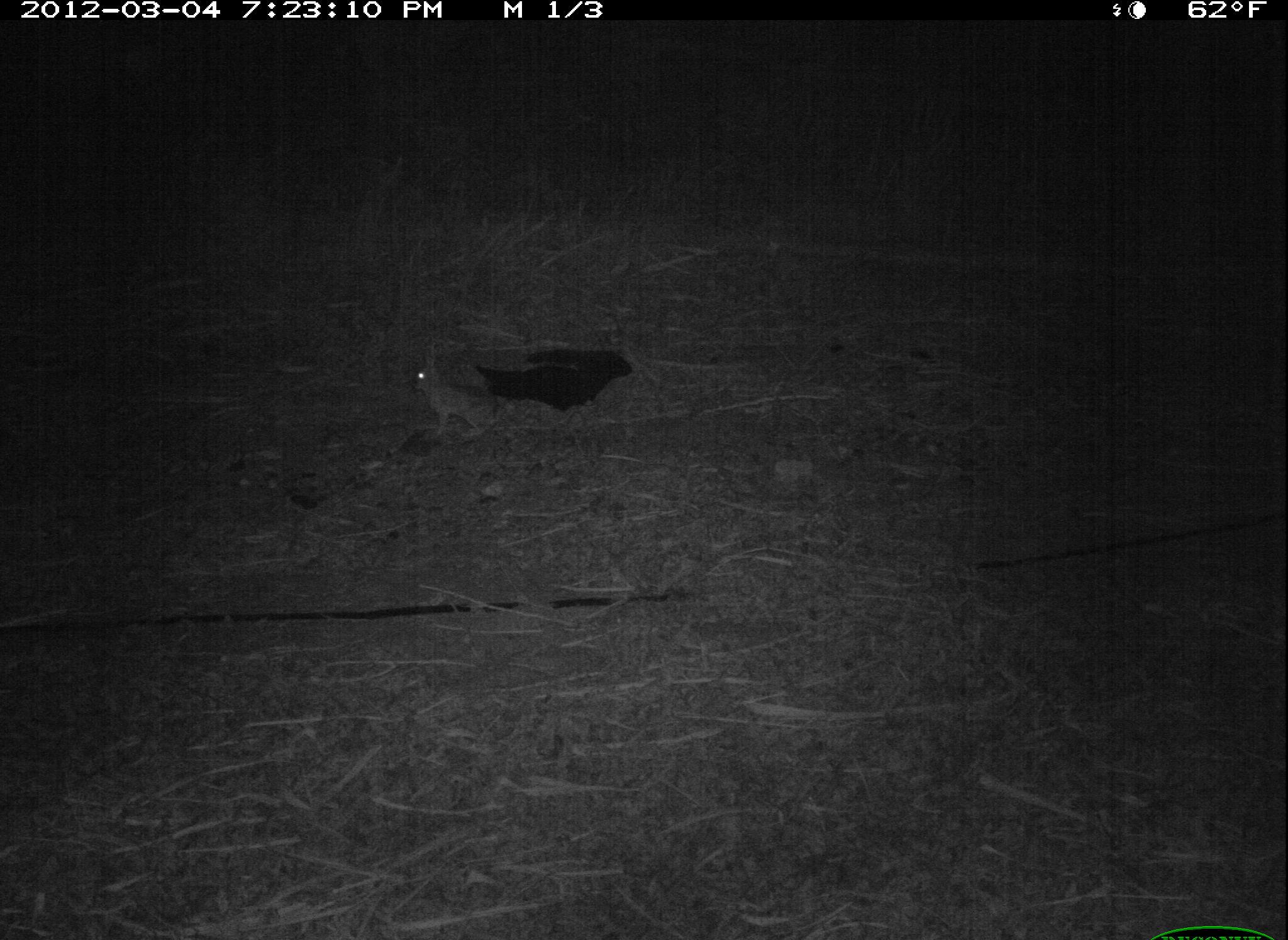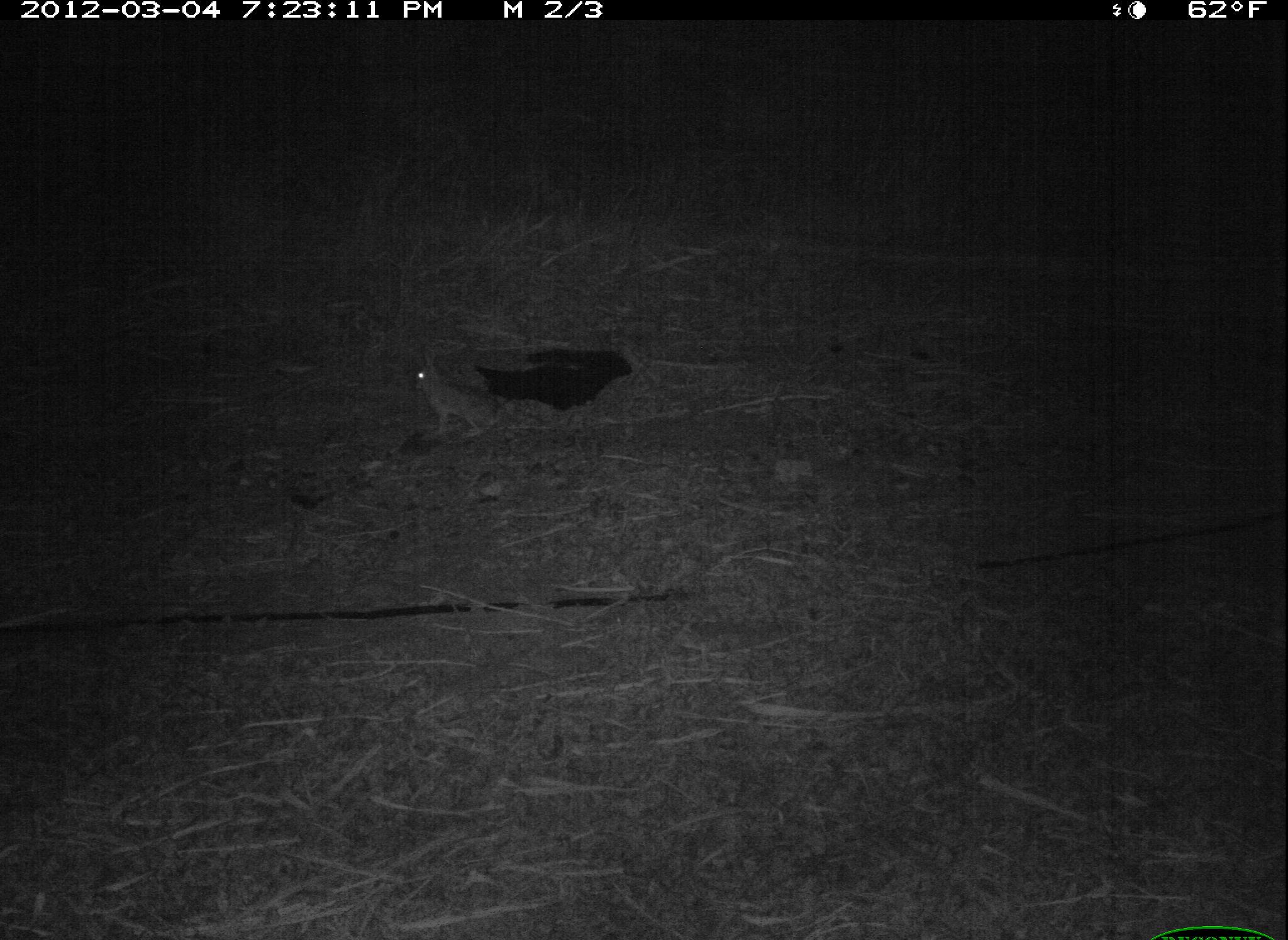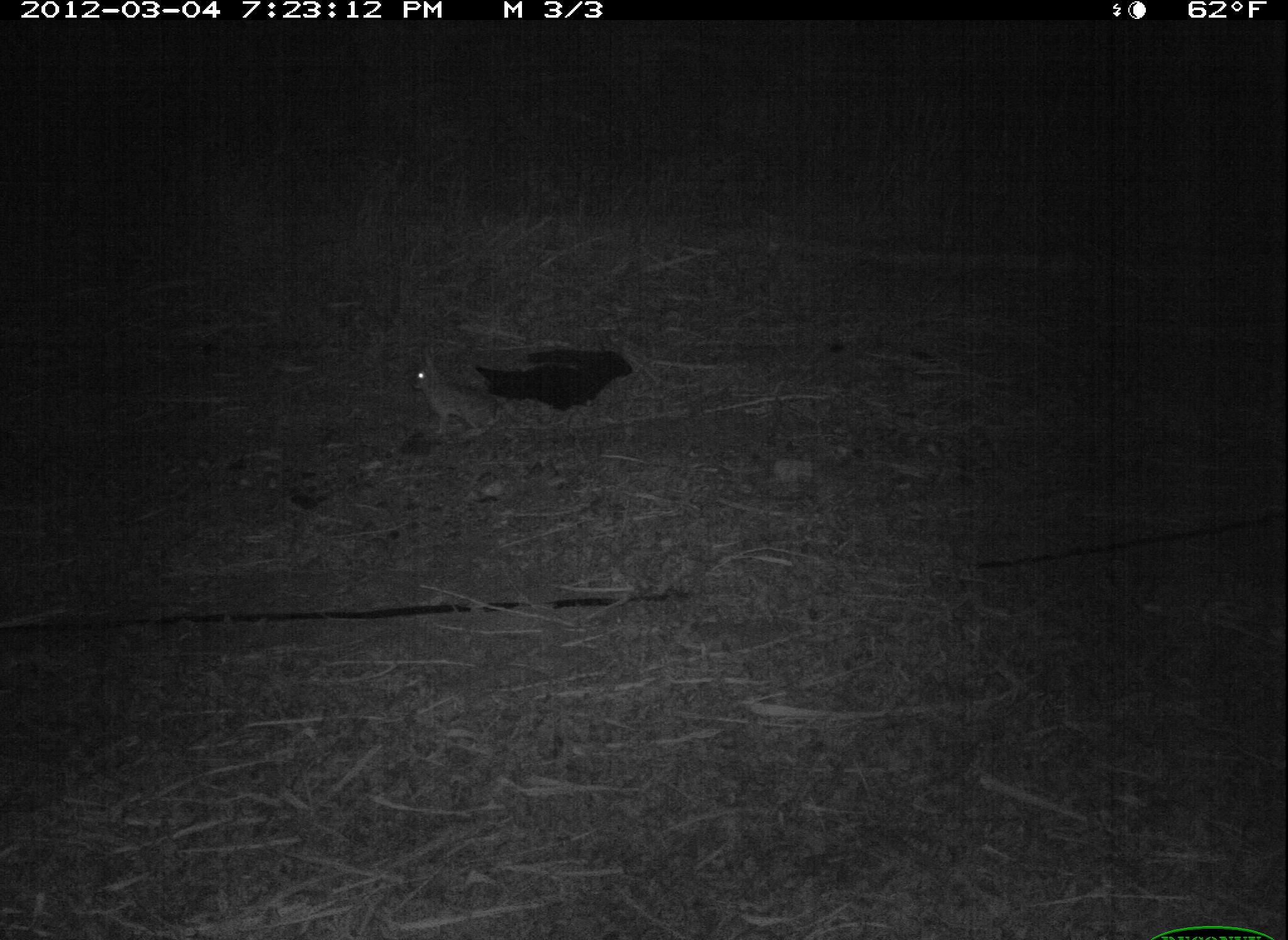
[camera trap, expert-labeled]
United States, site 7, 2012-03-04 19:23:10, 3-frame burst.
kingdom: Animalia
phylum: Chordata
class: Mammalia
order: Lagomorpha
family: Leporidae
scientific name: Leporidae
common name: rabbits and hares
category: rabbit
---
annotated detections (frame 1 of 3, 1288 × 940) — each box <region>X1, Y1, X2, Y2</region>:
rabbit: <region>404, 345, 507, 449</region>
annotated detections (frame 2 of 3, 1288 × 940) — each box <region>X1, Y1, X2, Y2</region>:
rabbit: <region>402, 353, 510, 446</region>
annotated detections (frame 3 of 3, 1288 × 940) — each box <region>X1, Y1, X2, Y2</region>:
rabbit: <region>404, 338, 514, 449</region>